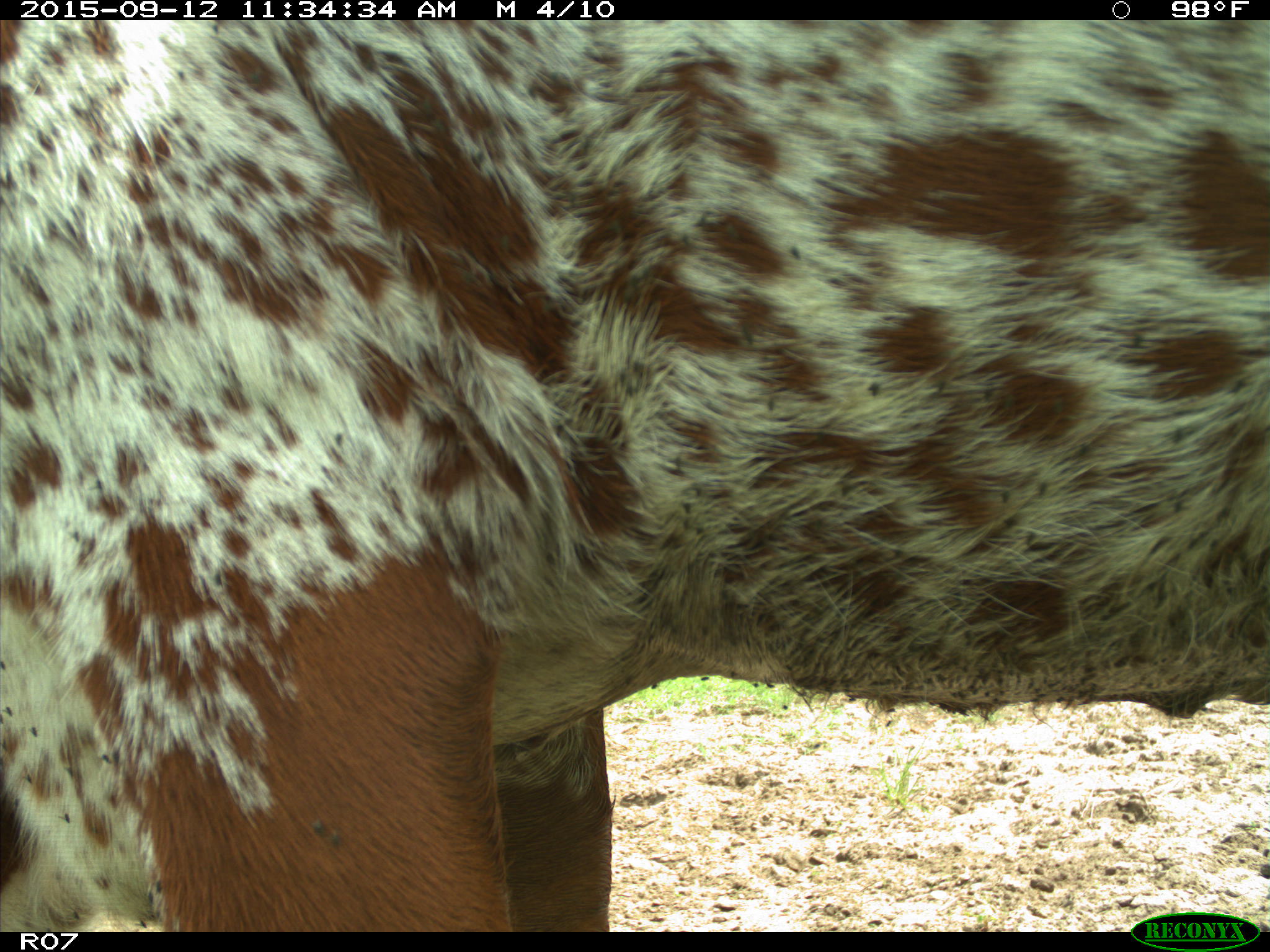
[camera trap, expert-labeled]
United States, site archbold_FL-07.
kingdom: Animalia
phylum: Chordata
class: Mammalia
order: Artiodactyla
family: Bovidae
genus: Bos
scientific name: Bos taurus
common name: domestic cow